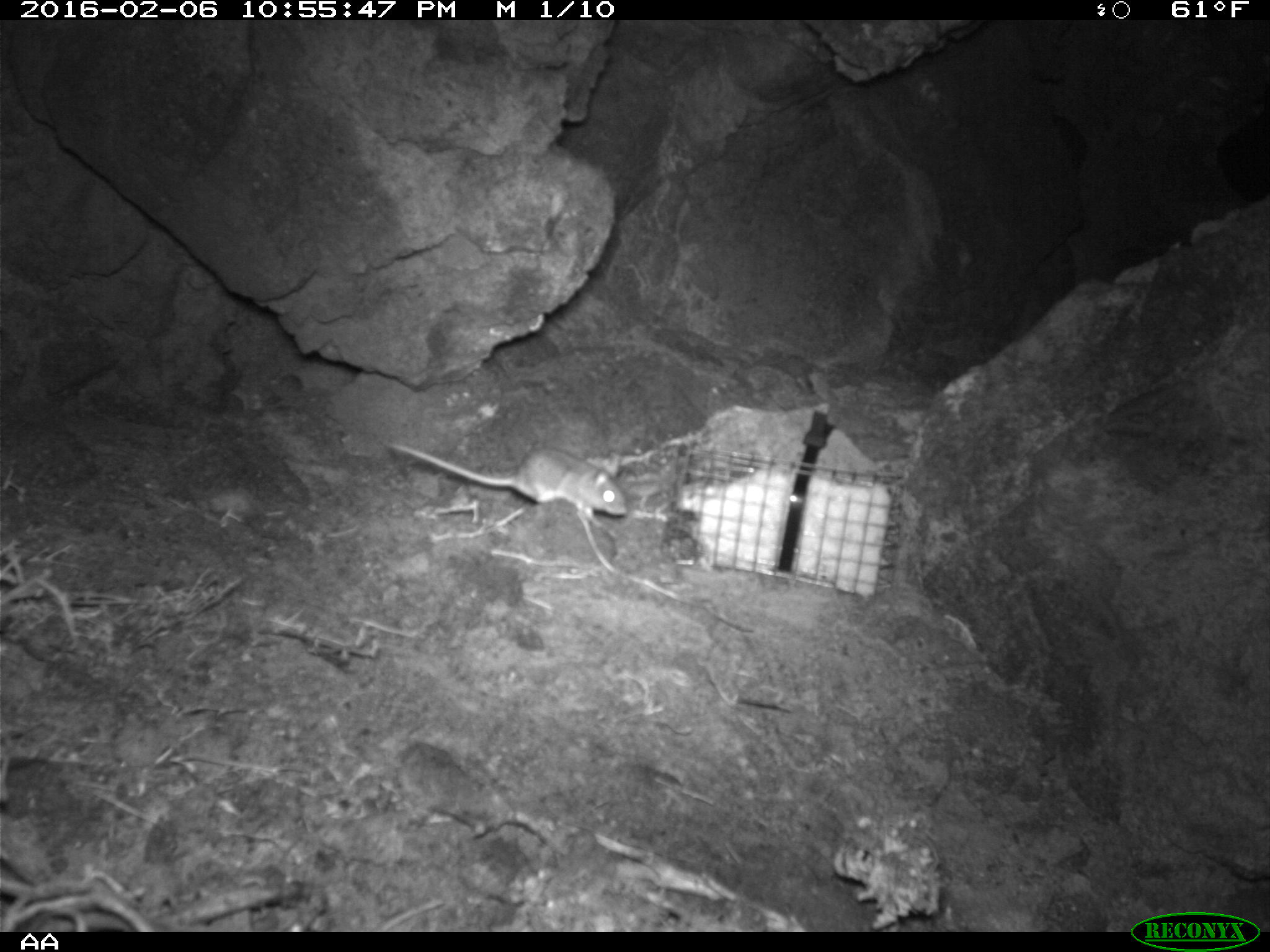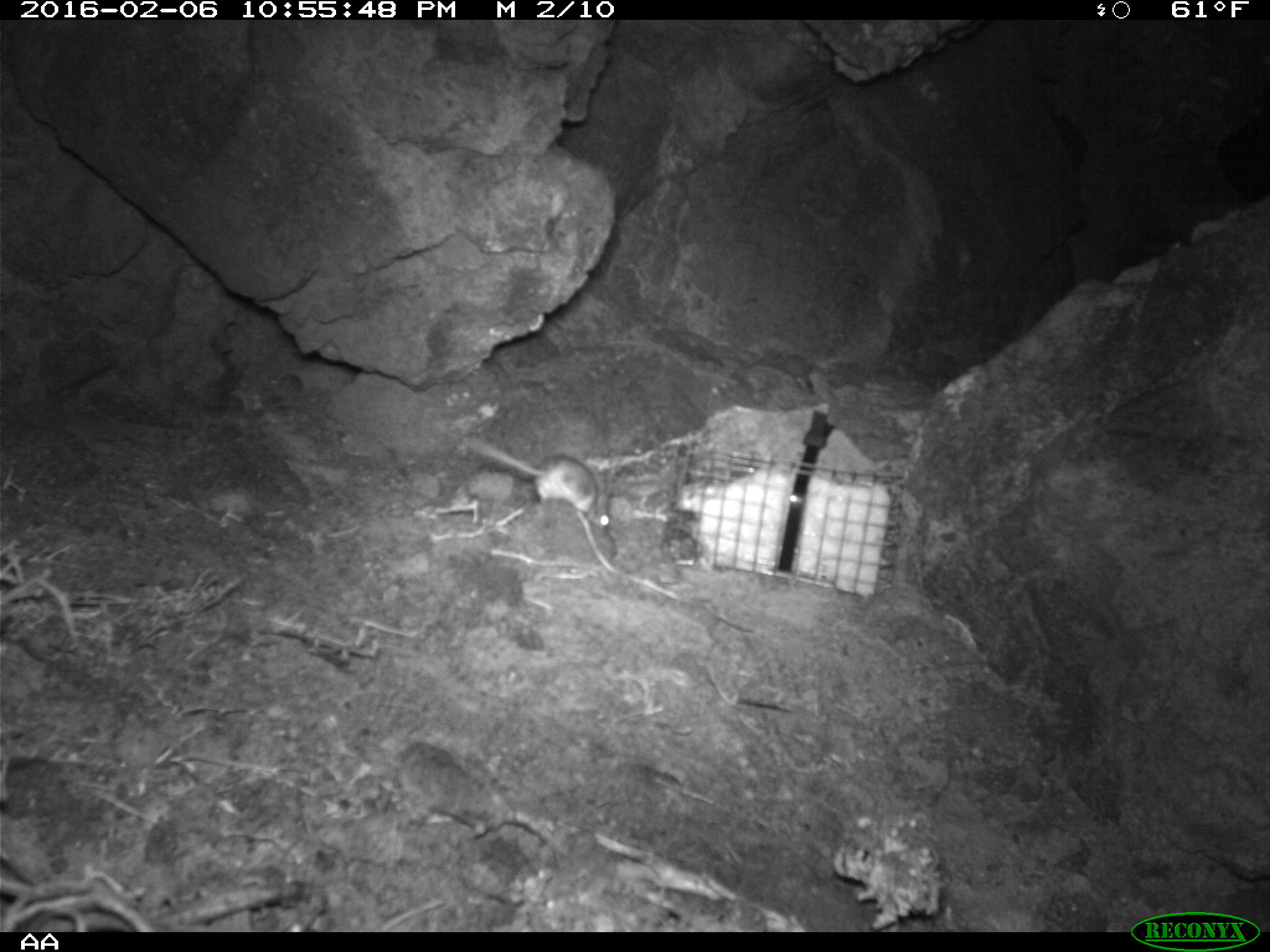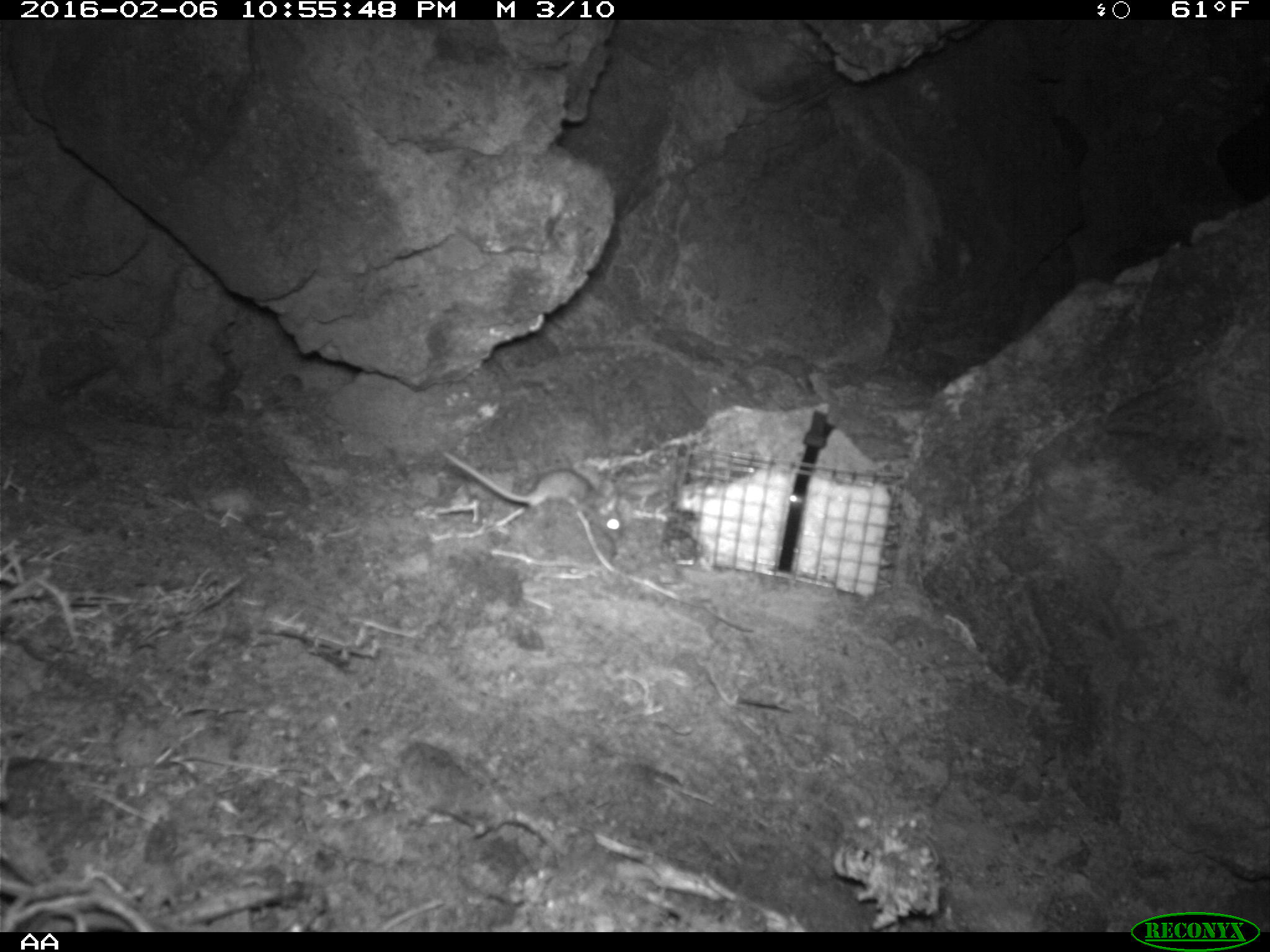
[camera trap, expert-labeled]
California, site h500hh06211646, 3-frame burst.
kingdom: Animalia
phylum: Chordata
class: Mammalia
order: Rodentia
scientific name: Rodentia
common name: rodent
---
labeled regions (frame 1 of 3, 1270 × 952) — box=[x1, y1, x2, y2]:
rodent: box=[386, 442, 627, 529]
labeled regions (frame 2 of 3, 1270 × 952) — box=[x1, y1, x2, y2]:
rodent: box=[470, 438, 613, 531]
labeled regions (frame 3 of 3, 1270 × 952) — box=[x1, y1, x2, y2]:
rodent: box=[441, 450, 593, 509]